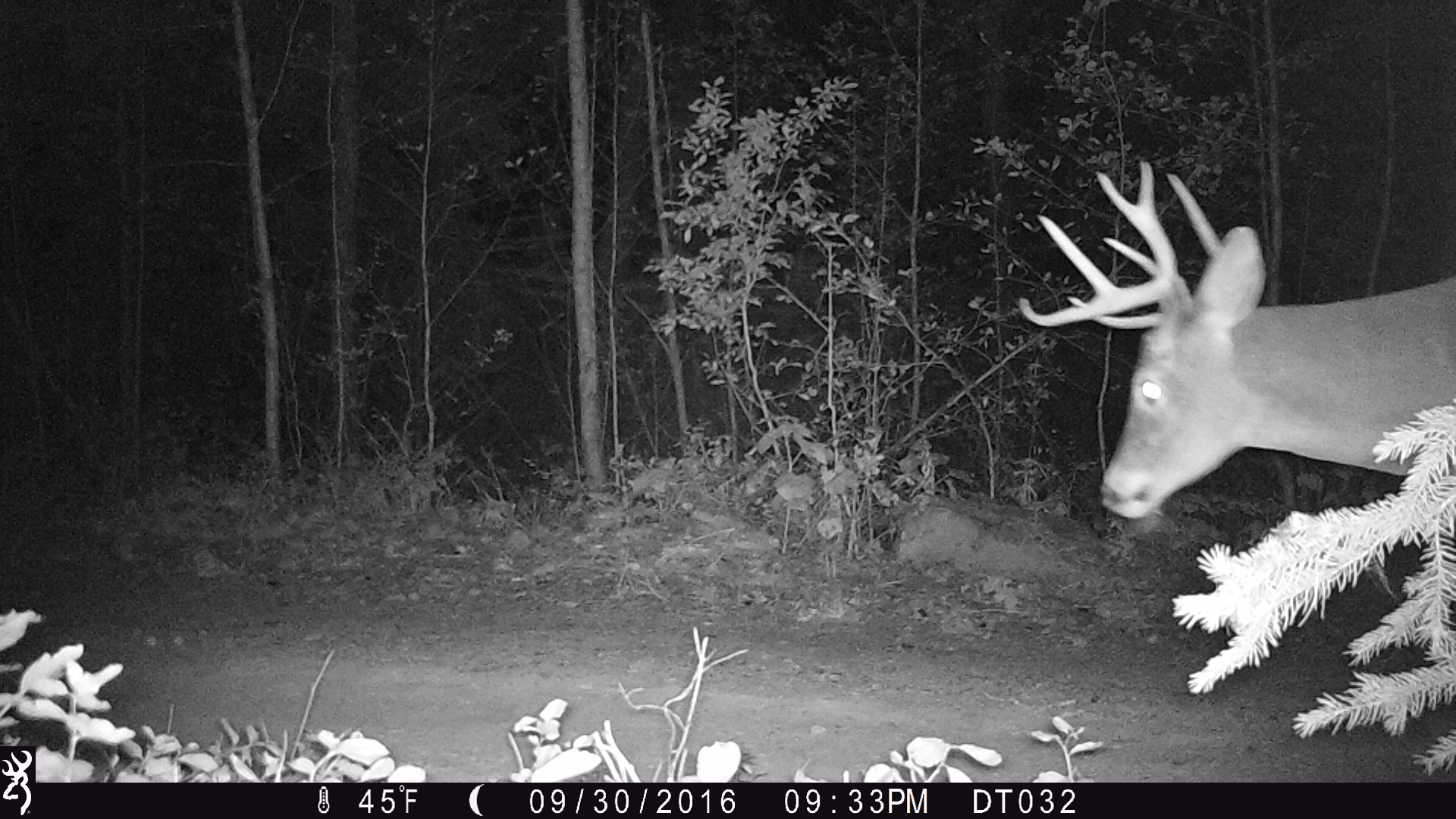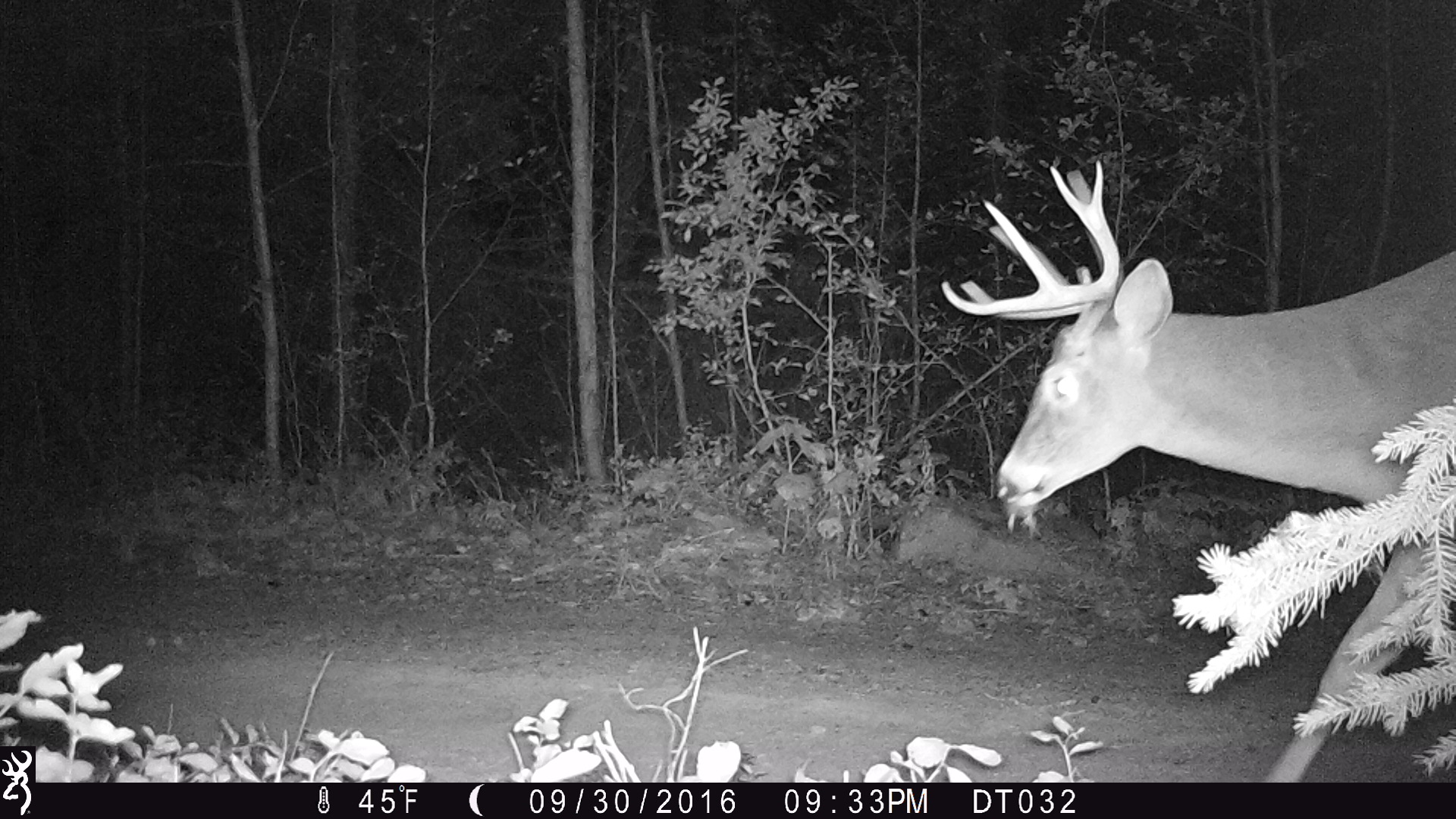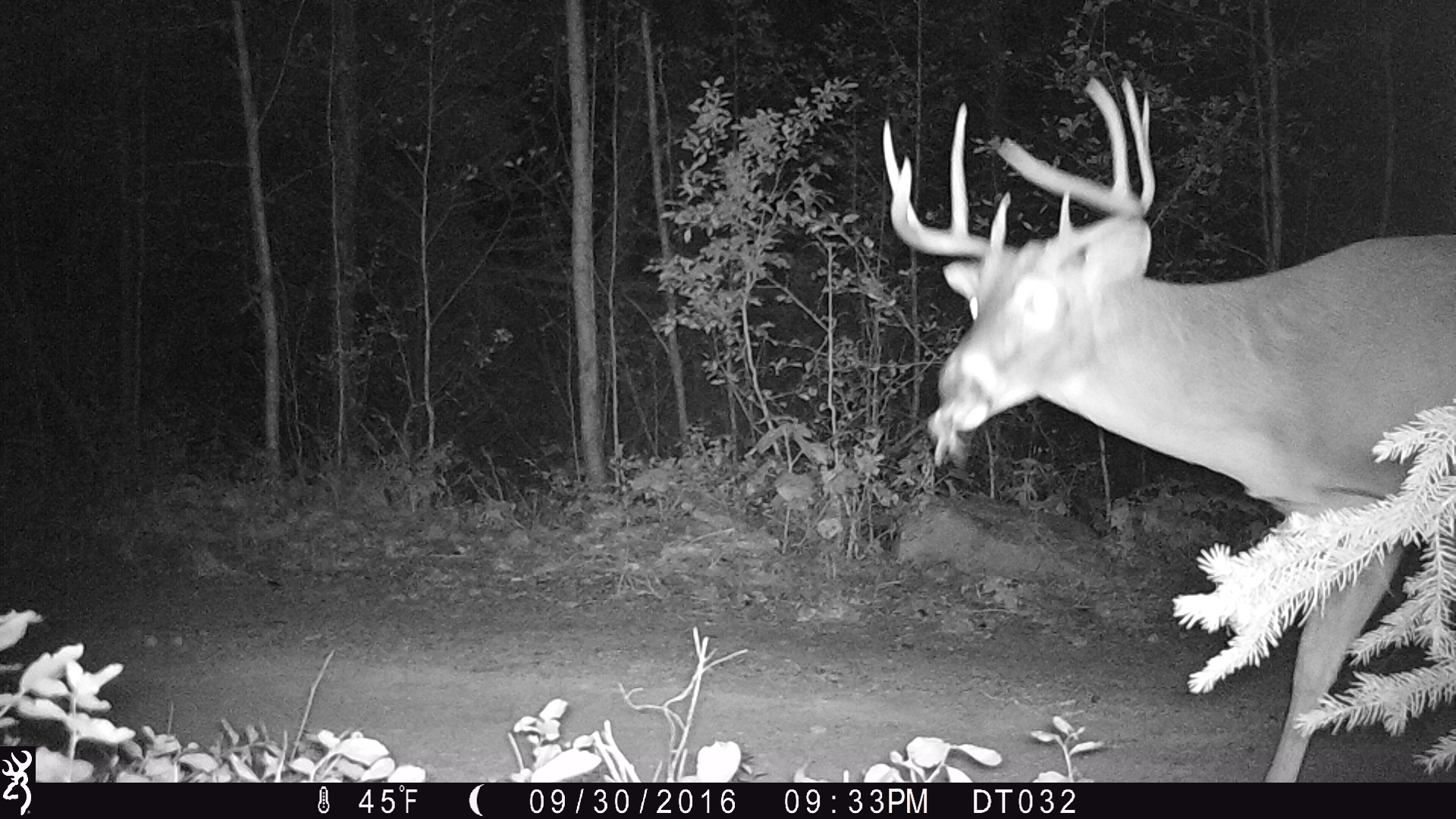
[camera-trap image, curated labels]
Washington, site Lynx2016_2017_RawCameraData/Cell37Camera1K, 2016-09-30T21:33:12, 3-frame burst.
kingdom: Animalia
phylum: Chordata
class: Mammalia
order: Artiodactyla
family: Cervidae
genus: Odocoileus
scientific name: Odocoileus virginianus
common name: white-tailed deer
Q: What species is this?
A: Odocoileus virginianus (white-tailed deer).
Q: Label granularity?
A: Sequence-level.